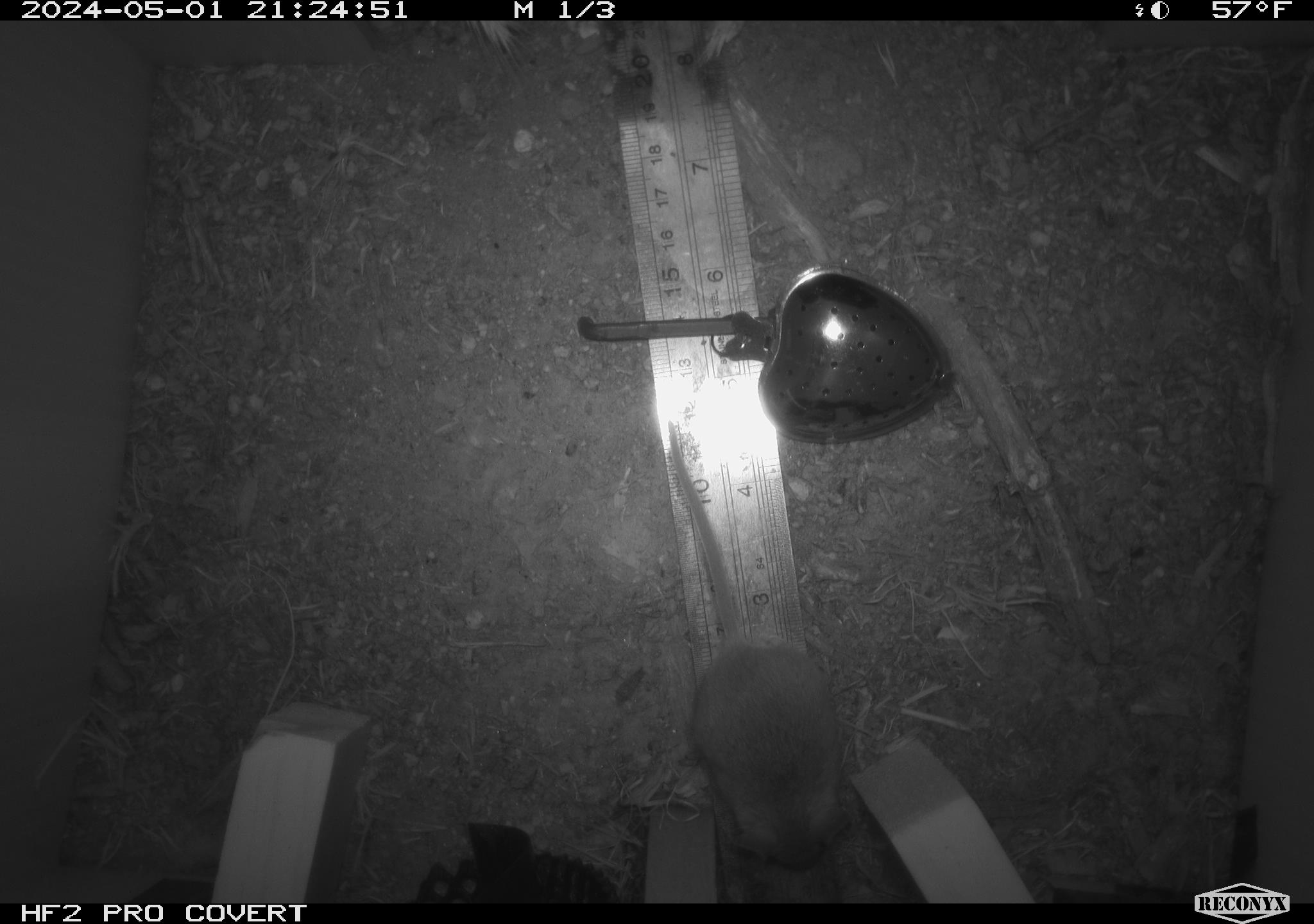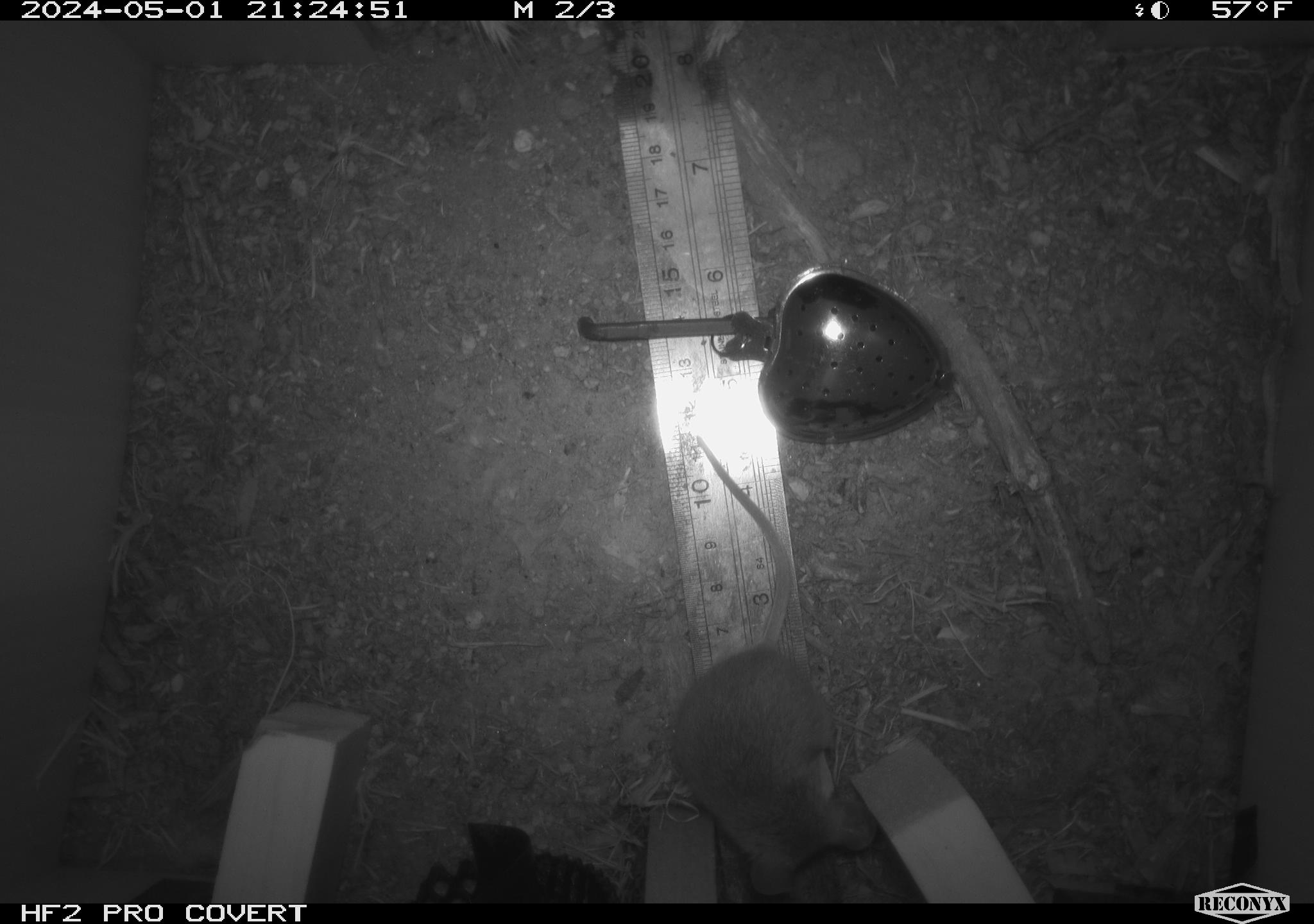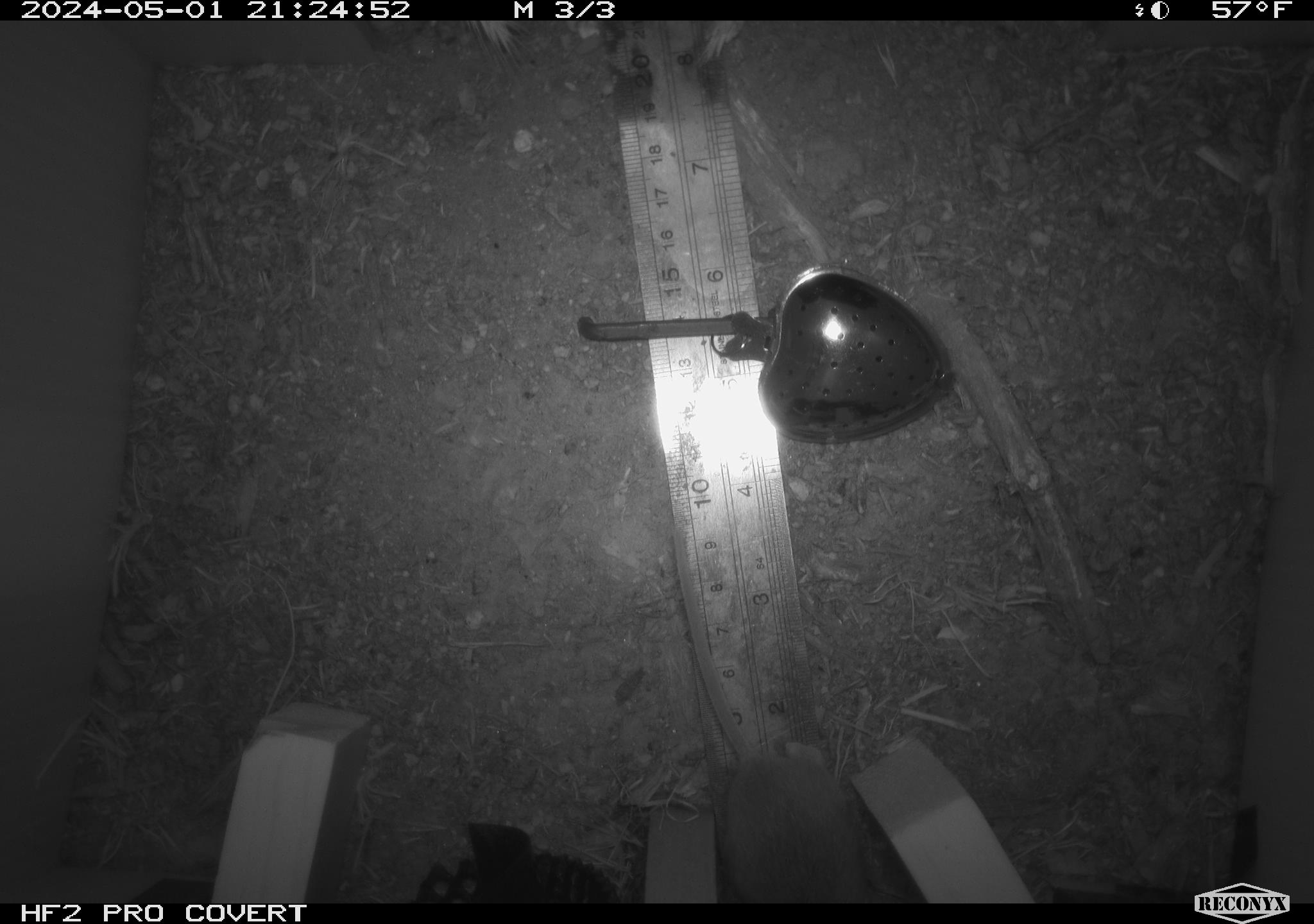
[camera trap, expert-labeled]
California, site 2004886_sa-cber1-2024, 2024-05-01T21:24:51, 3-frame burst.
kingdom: Animalia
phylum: Chordata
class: Mammalia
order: Rodentia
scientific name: Rodentia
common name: mouse species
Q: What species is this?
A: Mouse species (Rodentia).